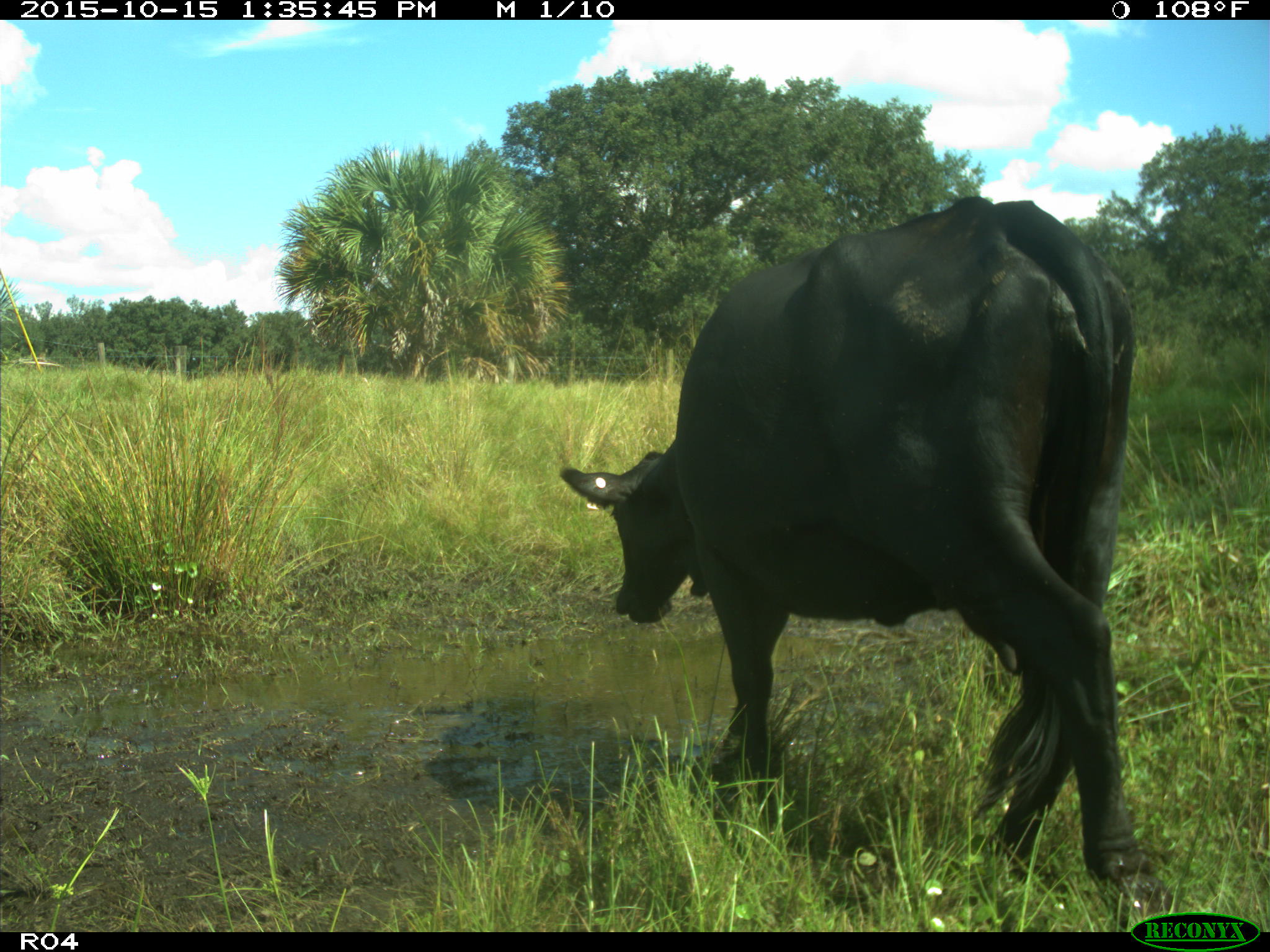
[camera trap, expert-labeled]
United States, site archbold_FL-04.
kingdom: Animalia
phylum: Chordata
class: Mammalia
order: Artiodactyla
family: Bovidae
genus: Bos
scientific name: Bos taurus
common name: domestic cow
Bos taurus (domestic cow).